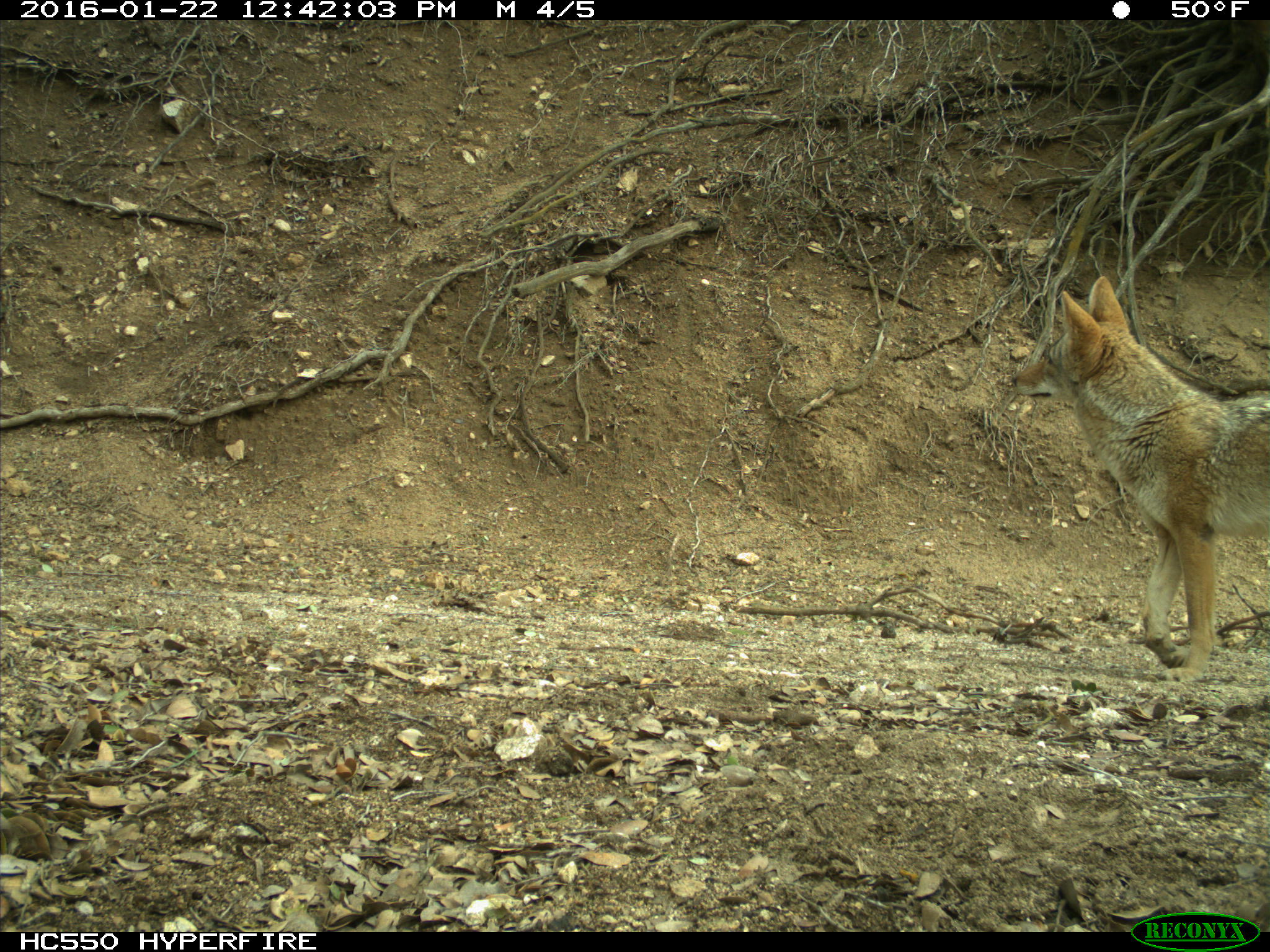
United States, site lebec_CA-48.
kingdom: Animalia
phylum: Chordata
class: Mammalia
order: Carnivora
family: Canidae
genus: Canis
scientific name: Canis latrans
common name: coyote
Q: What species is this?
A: Canis latrans (coyote).